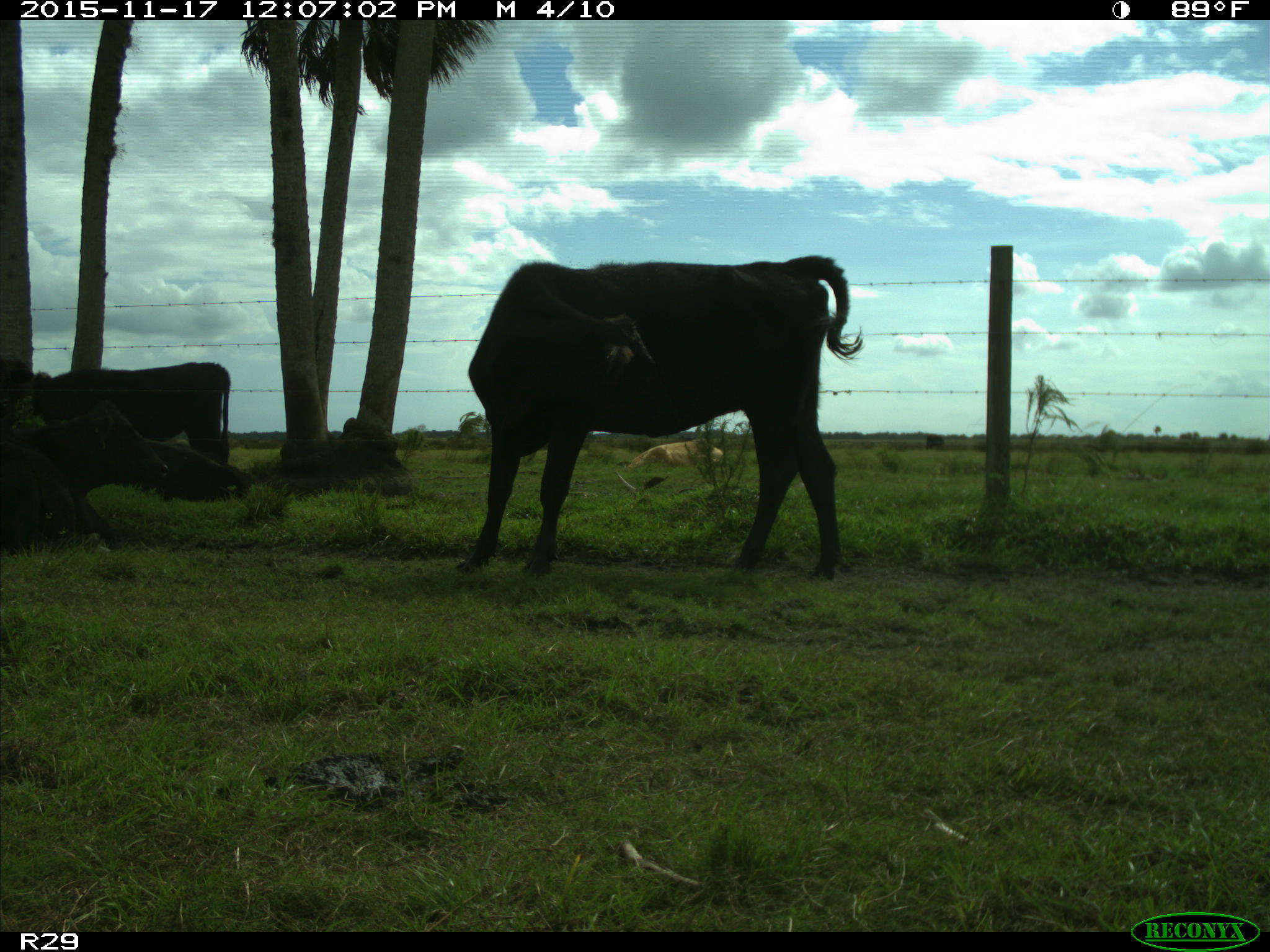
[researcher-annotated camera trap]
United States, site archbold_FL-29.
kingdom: Animalia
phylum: Chordata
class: Mammalia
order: Artiodactyla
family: Bovidae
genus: Bos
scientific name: Bos taurus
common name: domestic cow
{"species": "Bos taurus (domestic cow)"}